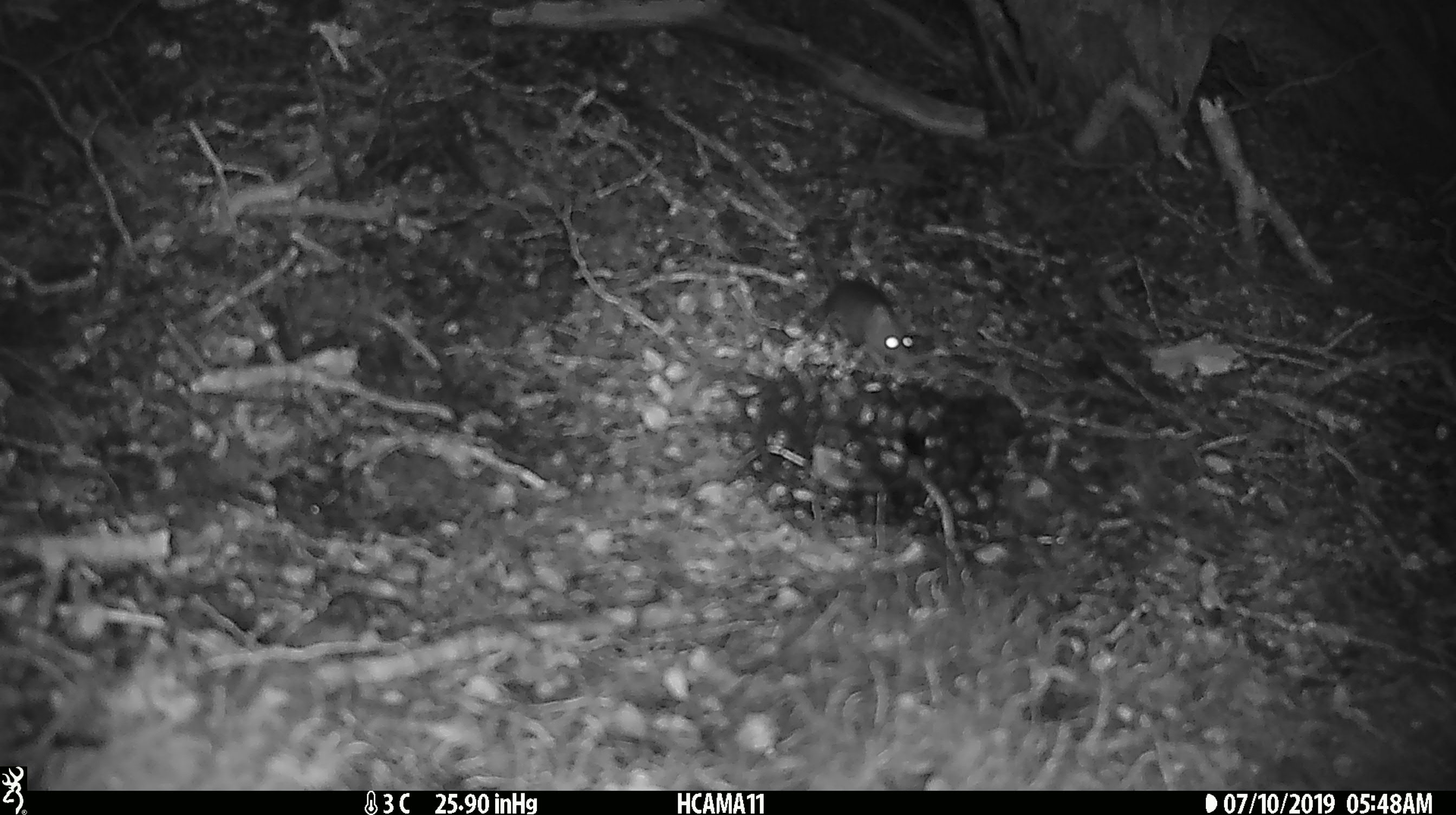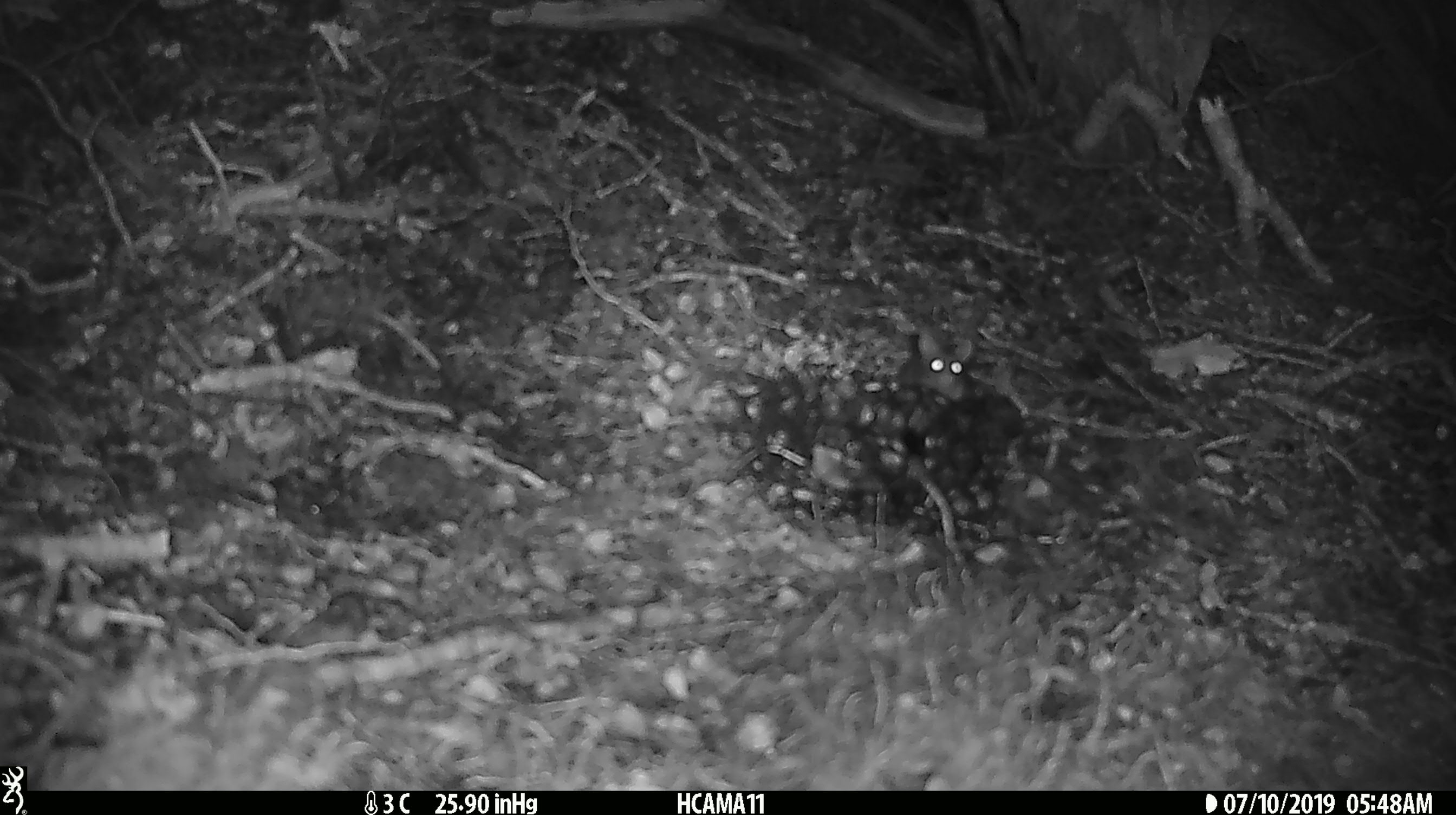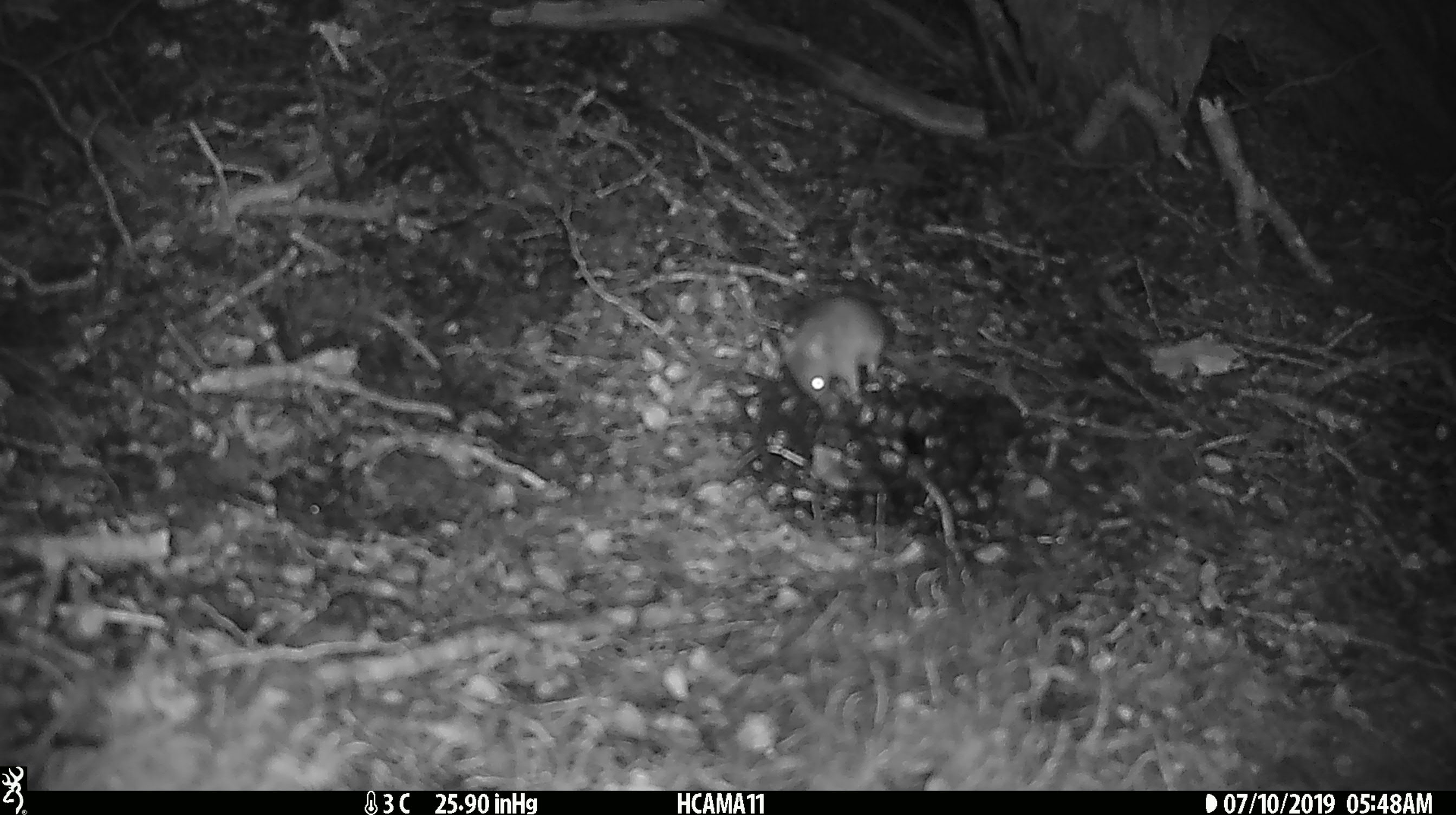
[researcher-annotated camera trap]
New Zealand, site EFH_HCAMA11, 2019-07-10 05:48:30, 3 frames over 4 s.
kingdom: Animalia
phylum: Chordata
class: Mammalia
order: Rodentia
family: Muridae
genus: Mus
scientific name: Mus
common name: mouse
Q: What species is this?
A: Mouse (Mus).